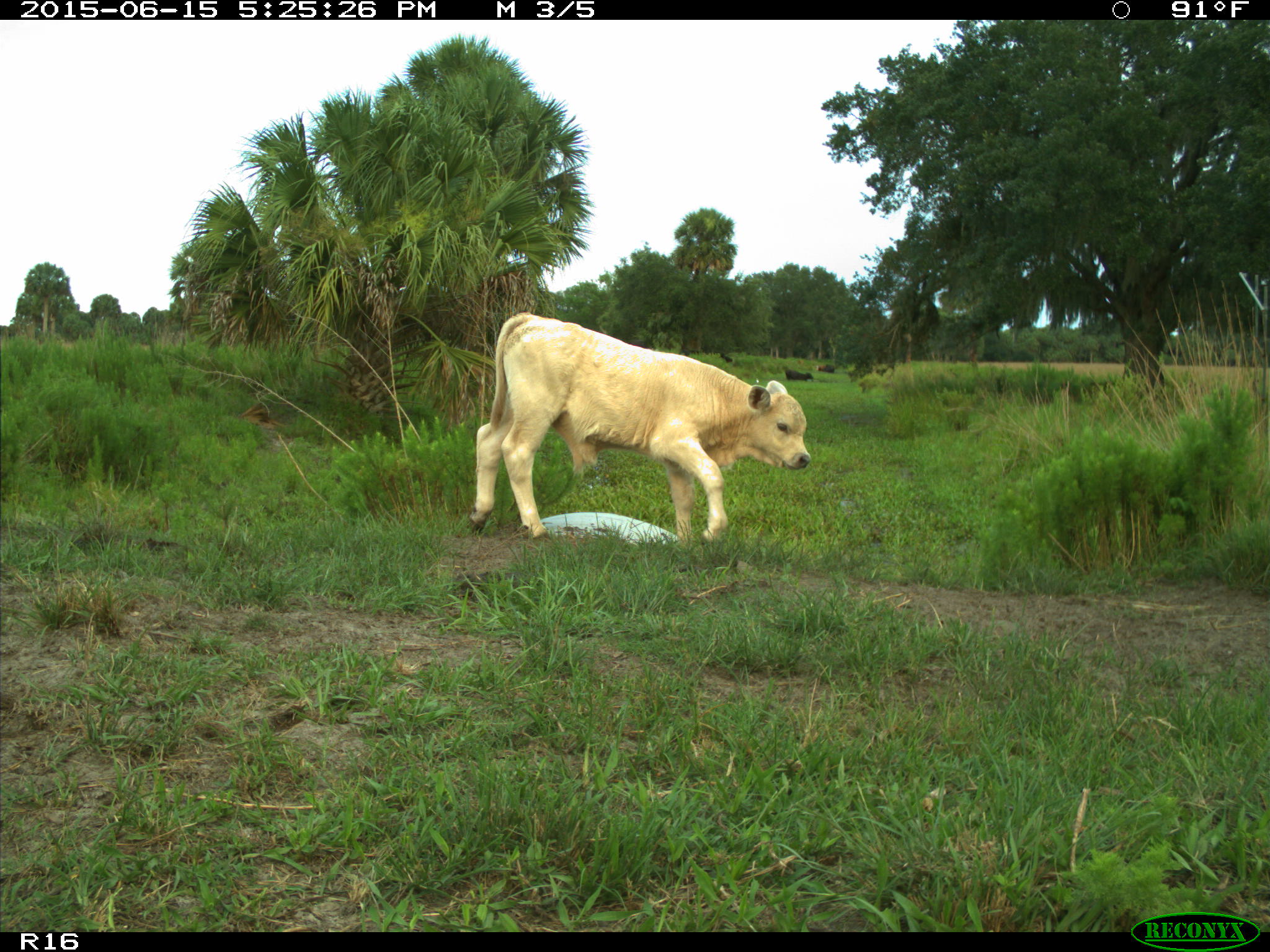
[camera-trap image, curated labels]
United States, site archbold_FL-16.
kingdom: Animalia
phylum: Chordata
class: Mammalia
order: Artiodactyla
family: Bovidae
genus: Bos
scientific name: Bos taurus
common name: domestic cow